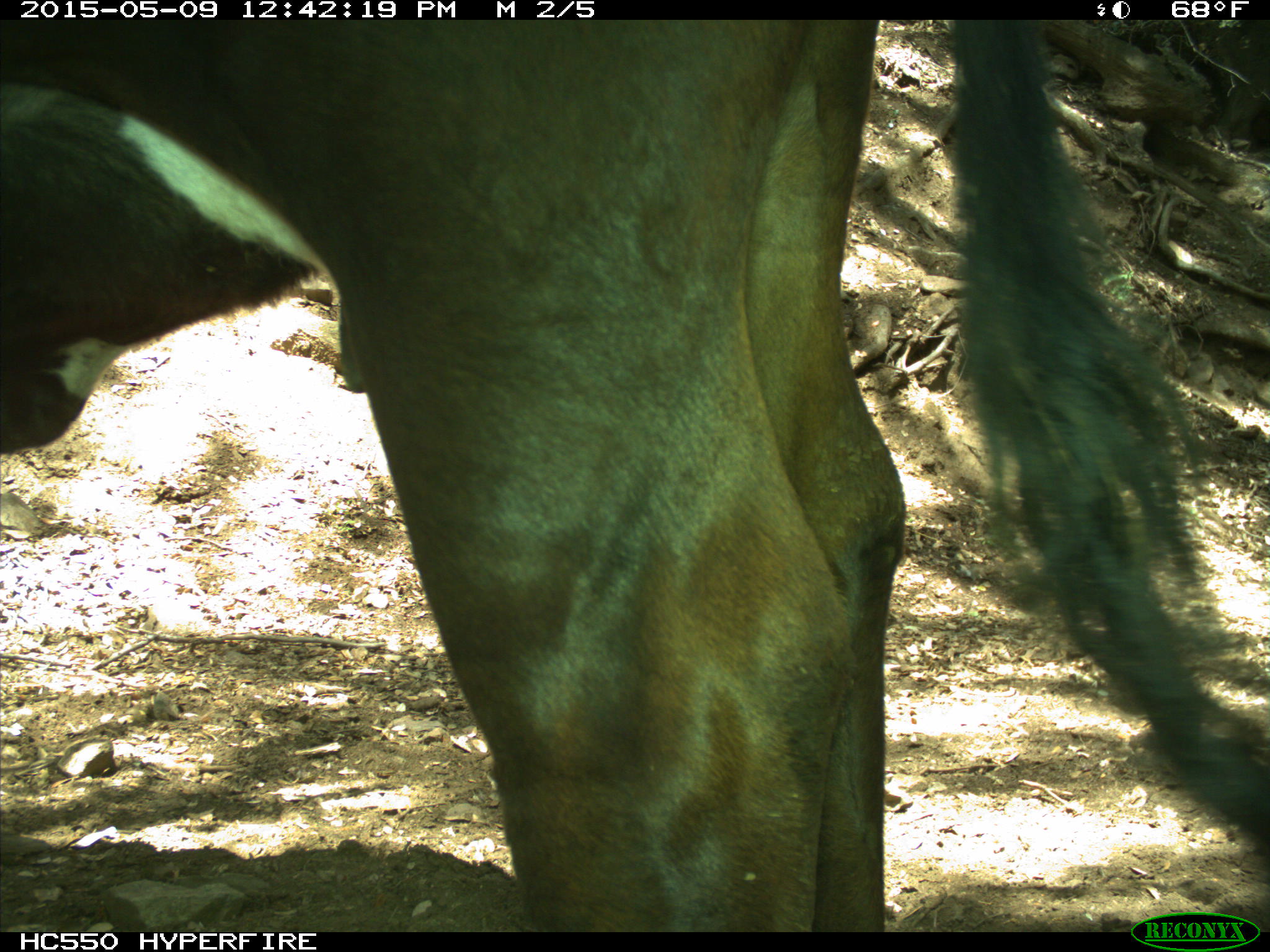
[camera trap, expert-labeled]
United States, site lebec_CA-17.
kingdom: Animalia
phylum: Chordata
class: Mammalia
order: Artiodactyla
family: Bovidae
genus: Bos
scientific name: Bos taurus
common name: domestic cow